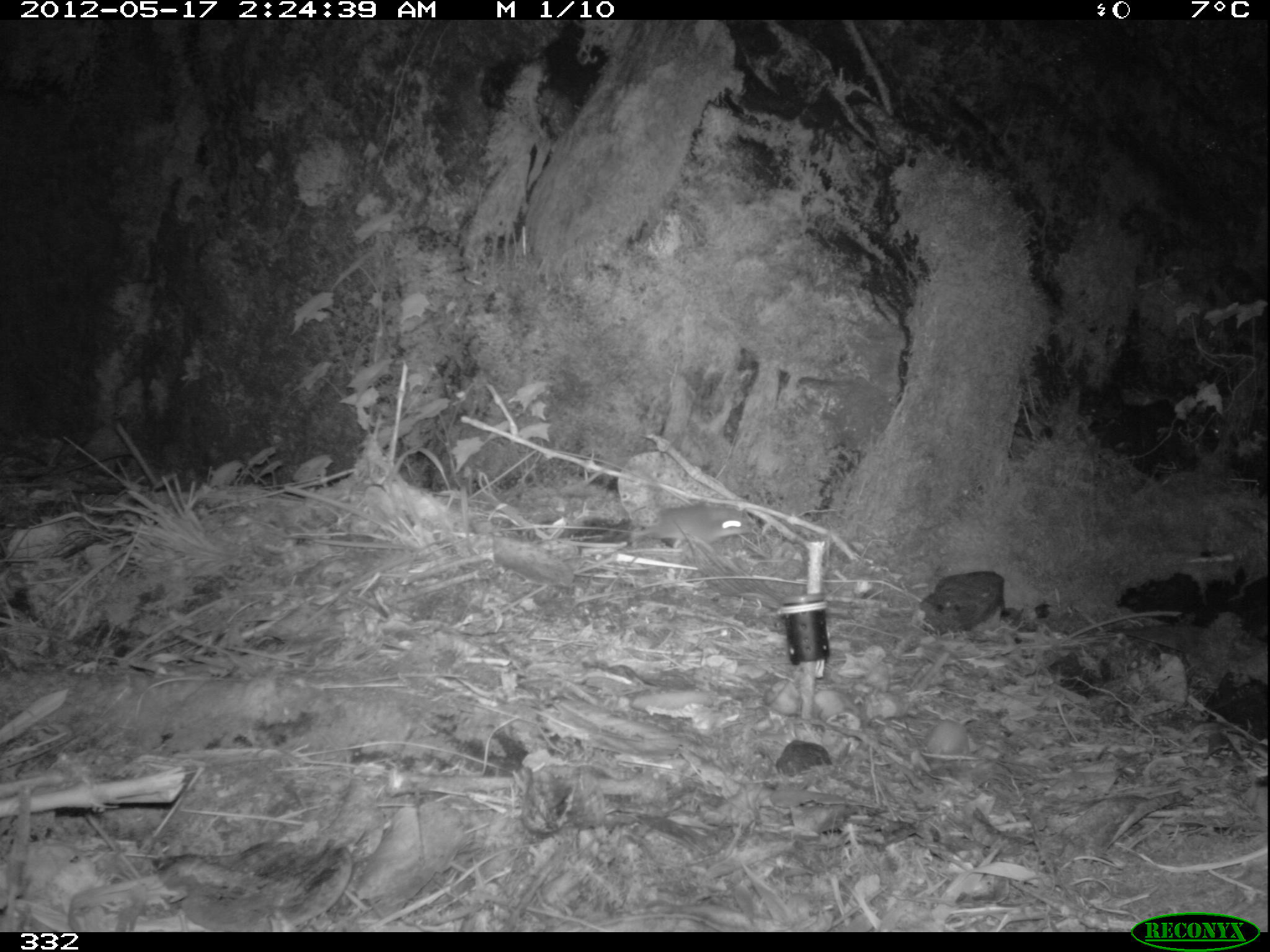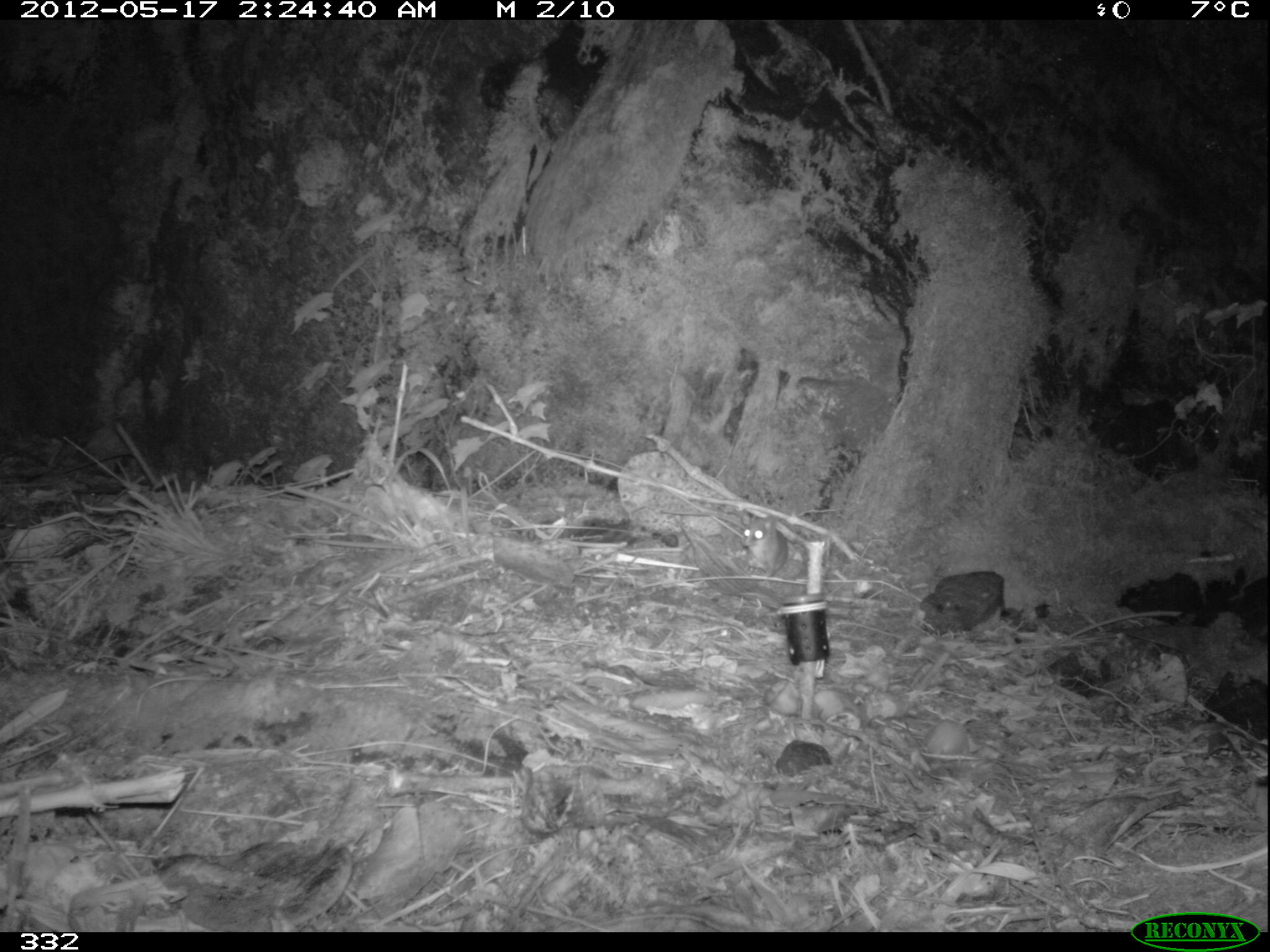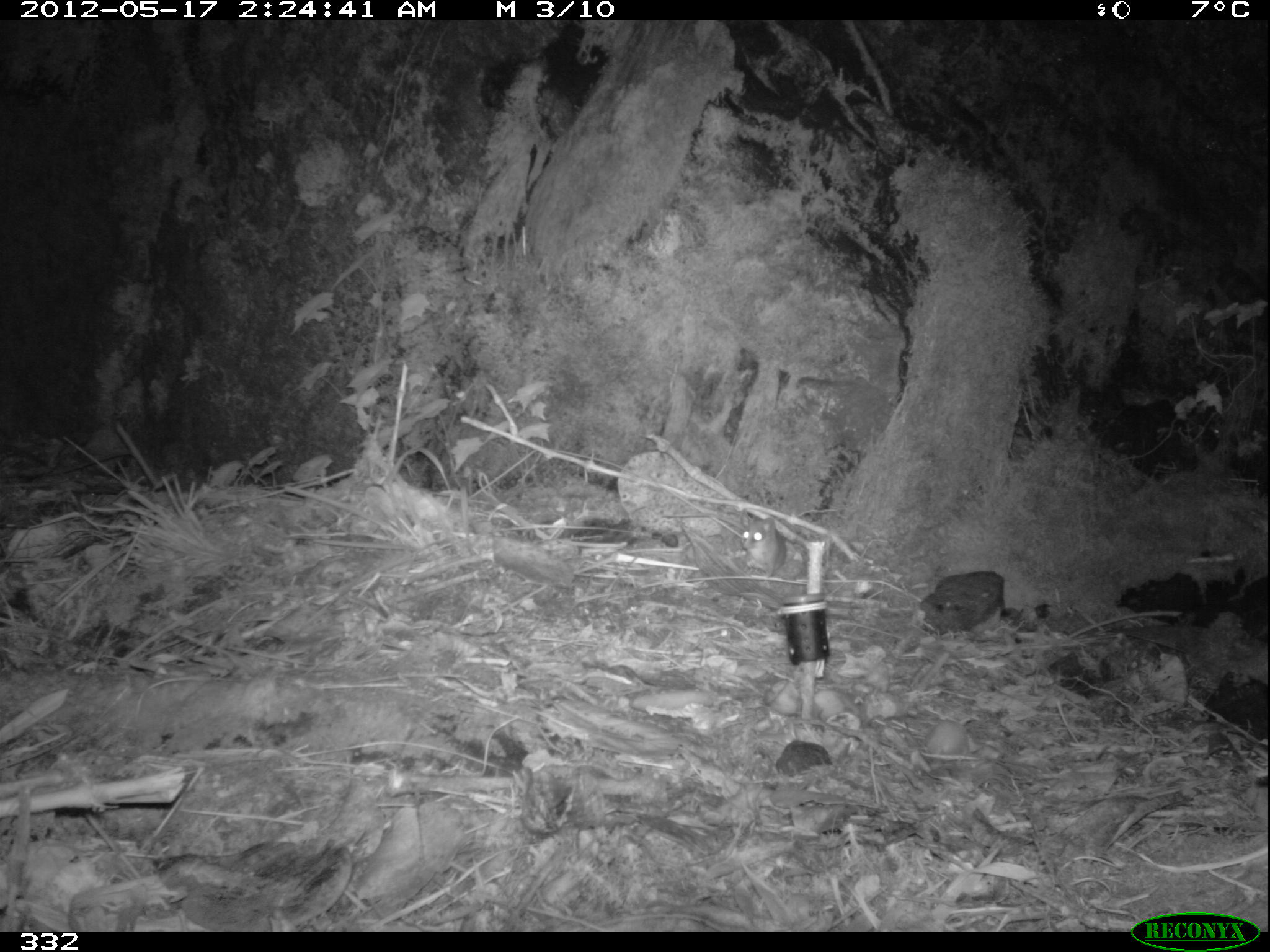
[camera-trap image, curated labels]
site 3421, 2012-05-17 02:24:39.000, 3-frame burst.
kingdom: Animalia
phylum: Chordata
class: Mammalia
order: Rodentia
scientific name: Rodentia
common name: rodents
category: unknown rodent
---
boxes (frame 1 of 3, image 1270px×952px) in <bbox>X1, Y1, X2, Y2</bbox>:
unknown rodent: <bbox>629, 504, 757, 545</bbox>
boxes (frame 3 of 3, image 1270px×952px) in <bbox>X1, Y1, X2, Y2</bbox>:
unknown rodent: <bbox>740, 512, 785, 577</bbox>